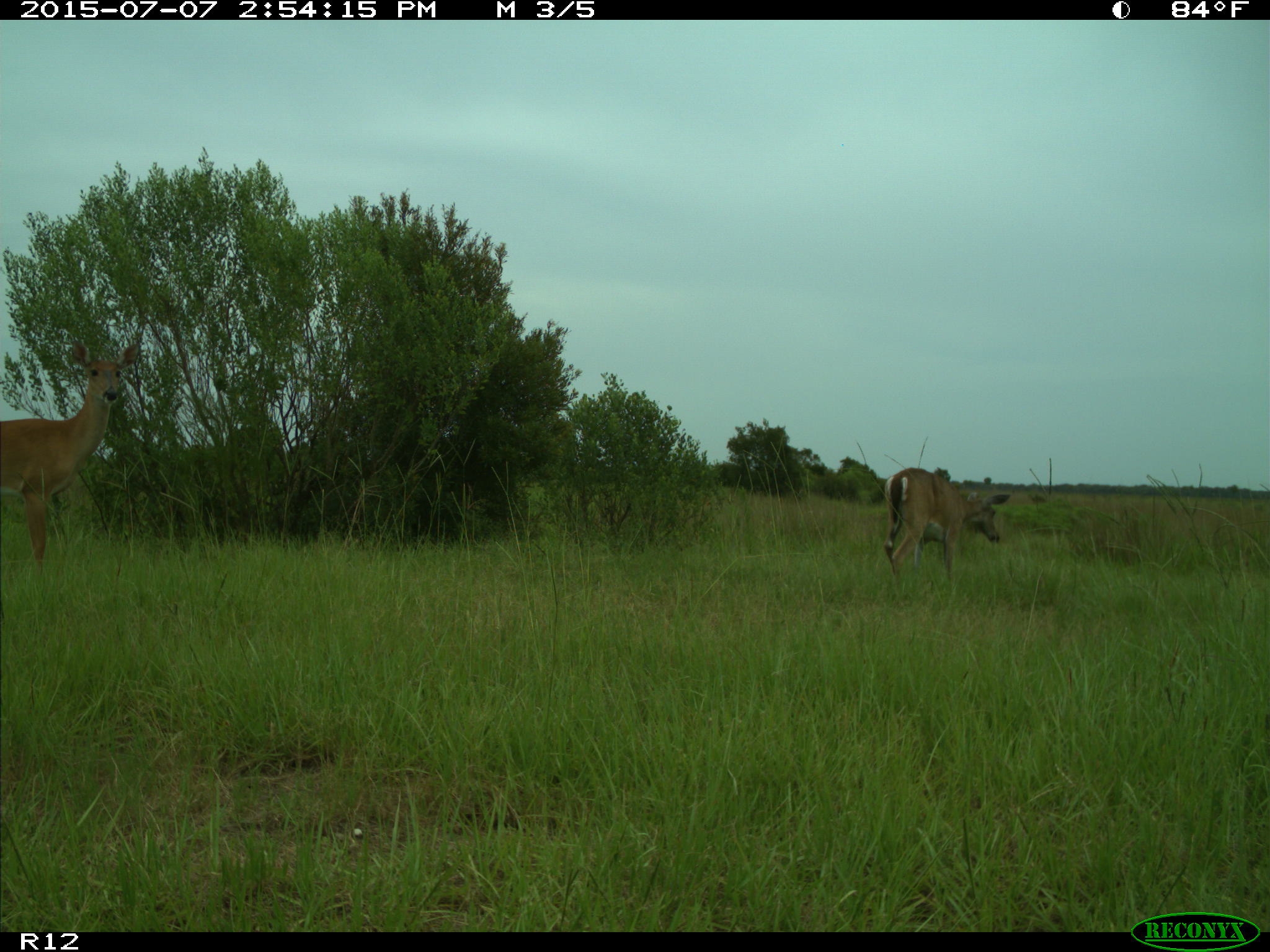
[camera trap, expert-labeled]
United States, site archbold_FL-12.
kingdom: Animalia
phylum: Chordata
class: Mammalia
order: Artiodactyla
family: Cervidae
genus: Odocoileus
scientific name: Odocoileus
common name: deer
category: unidentified deer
Unidentified deer (deer) (Odocoileus).